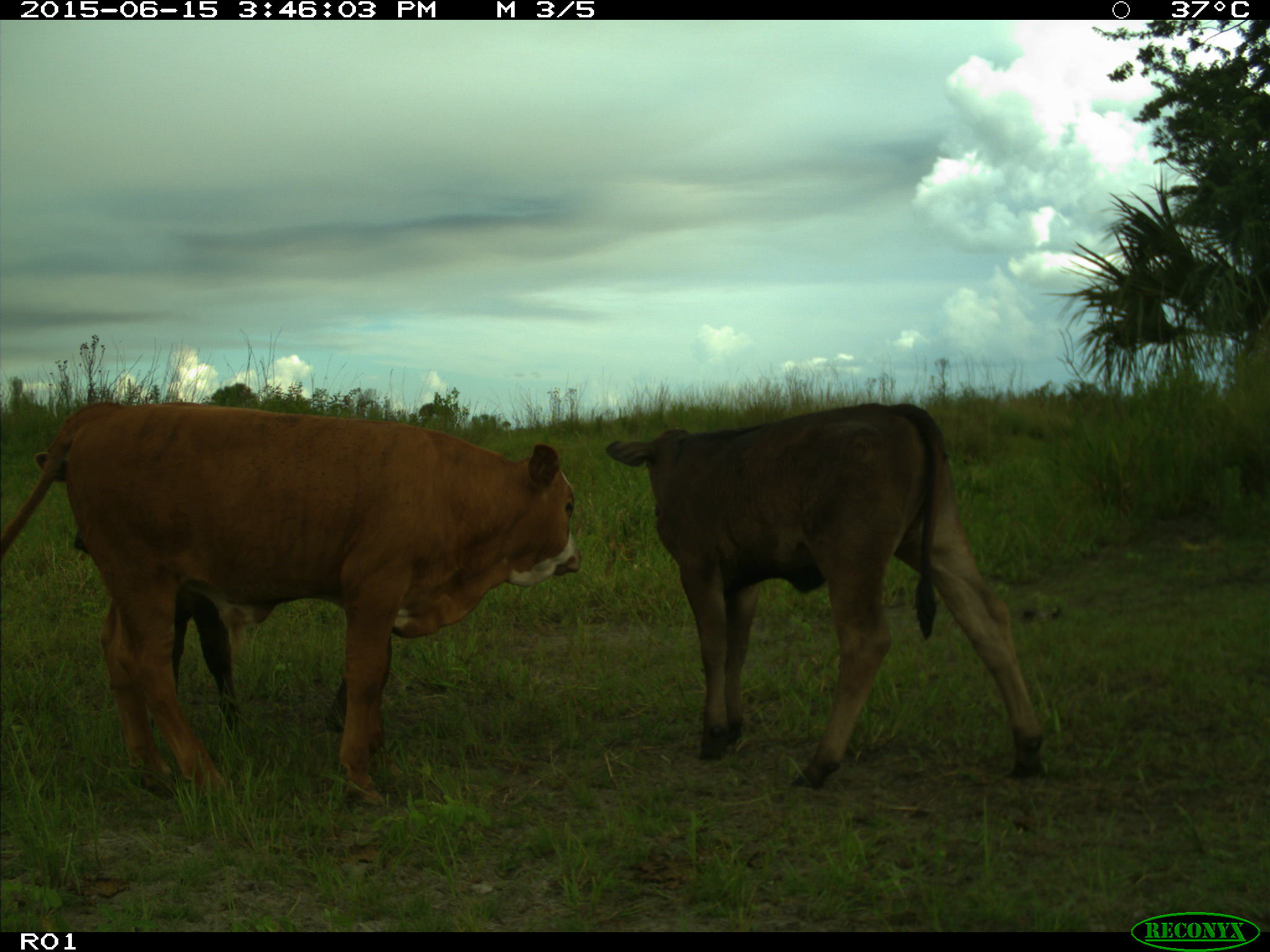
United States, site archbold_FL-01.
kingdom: Animalia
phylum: Chordata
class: Mammalia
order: Artiodactyla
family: Bovidae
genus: Bos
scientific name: Bos taurus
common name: domestic cow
Bos taurus (domestic cow).